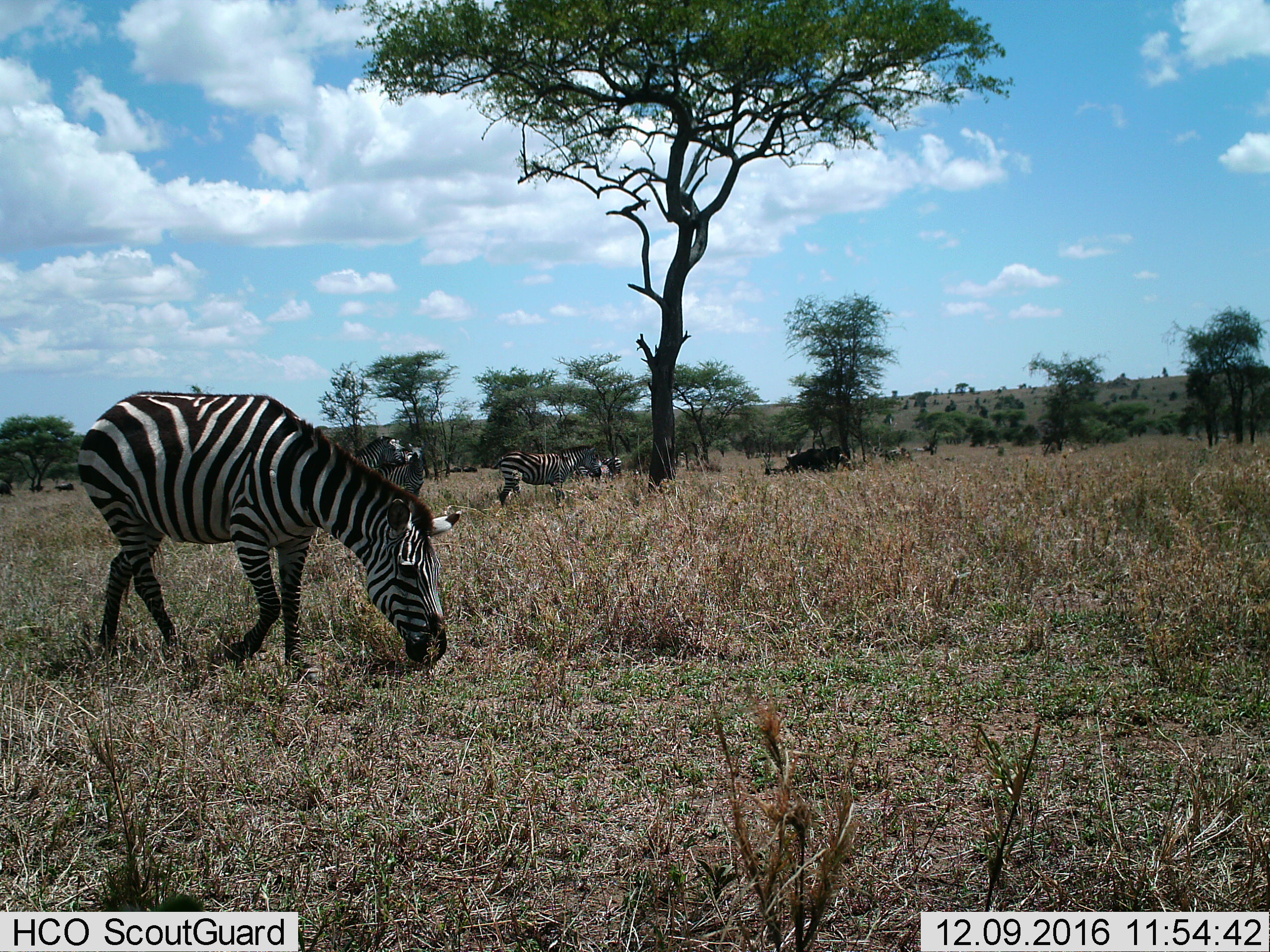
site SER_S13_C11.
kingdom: Animalia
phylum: Chordata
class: Mammalia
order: Perissodactyla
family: Equidae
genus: Equus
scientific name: Equus quagga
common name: plains zebra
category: zebraplains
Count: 5.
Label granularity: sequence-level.